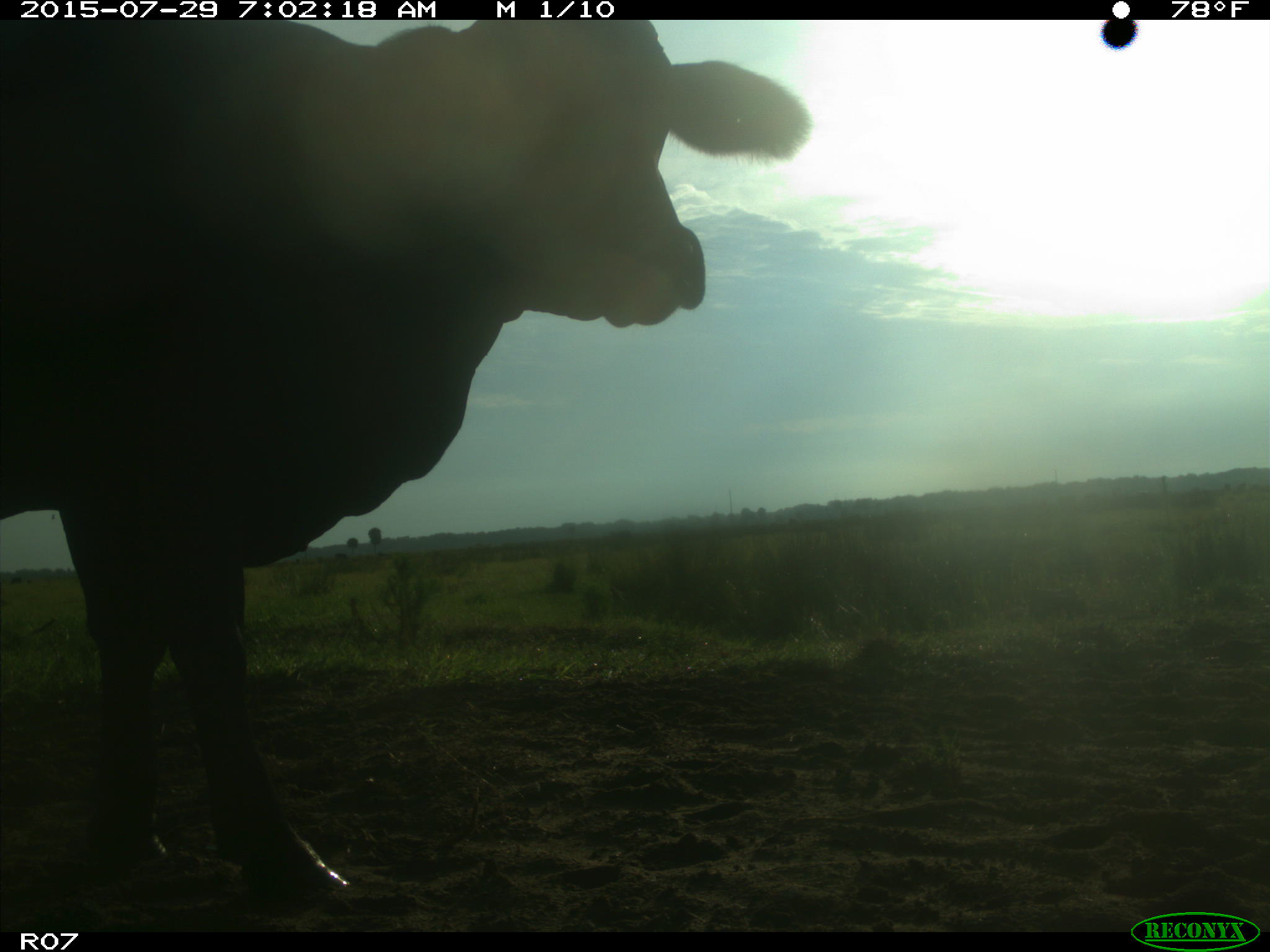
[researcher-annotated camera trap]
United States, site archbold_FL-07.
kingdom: Animalia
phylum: Chordata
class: Mammalia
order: Artiodactyla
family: Bovidae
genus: Bos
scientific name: Bos taurus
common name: domestic cow